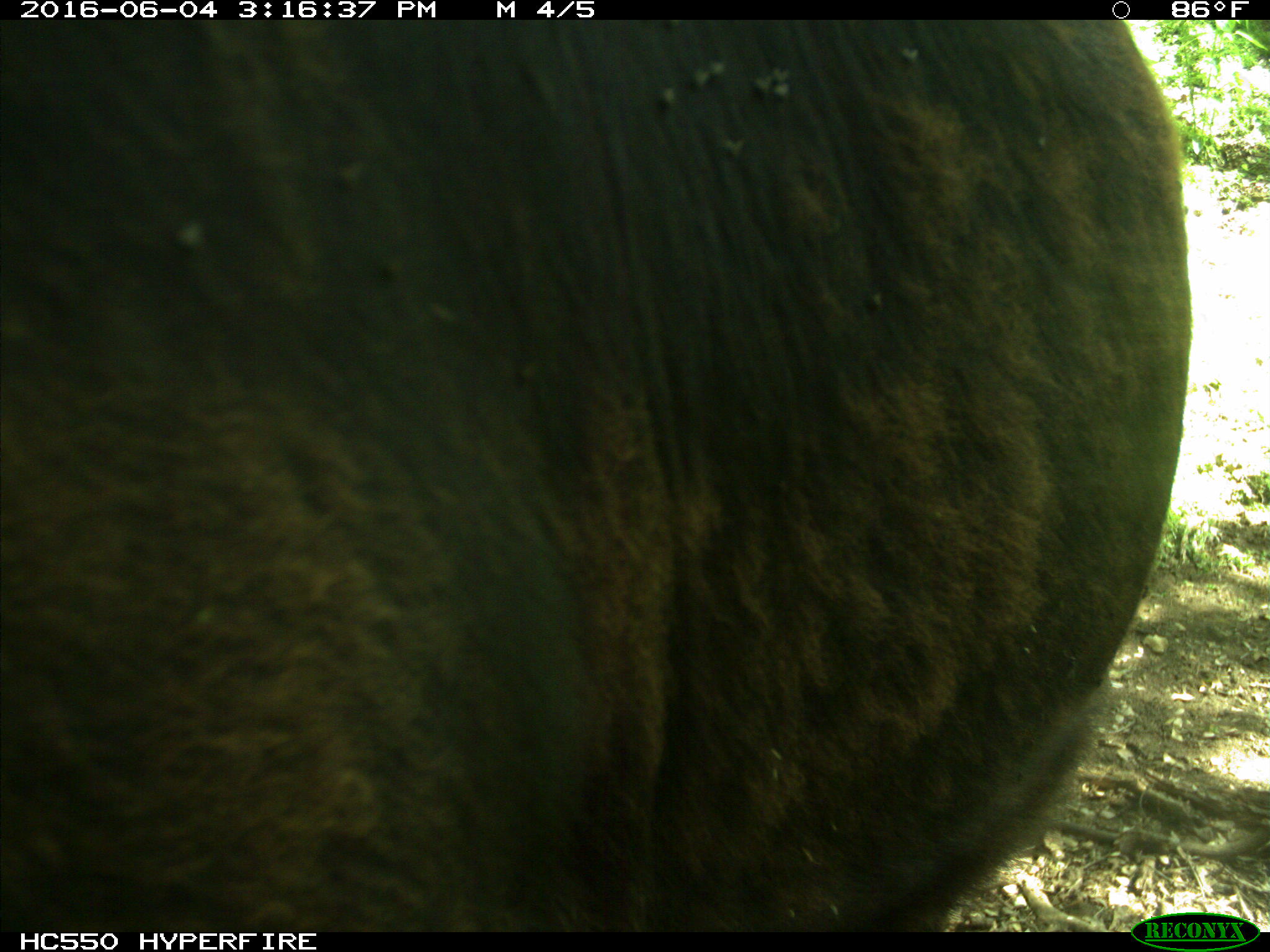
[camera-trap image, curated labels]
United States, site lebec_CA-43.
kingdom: Animalia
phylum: Chordata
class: Mammalia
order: Artiodactyla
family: Bovidae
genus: Bos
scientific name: Bos taurus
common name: domestic cow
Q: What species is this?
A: Bos taurus (domestic cow).